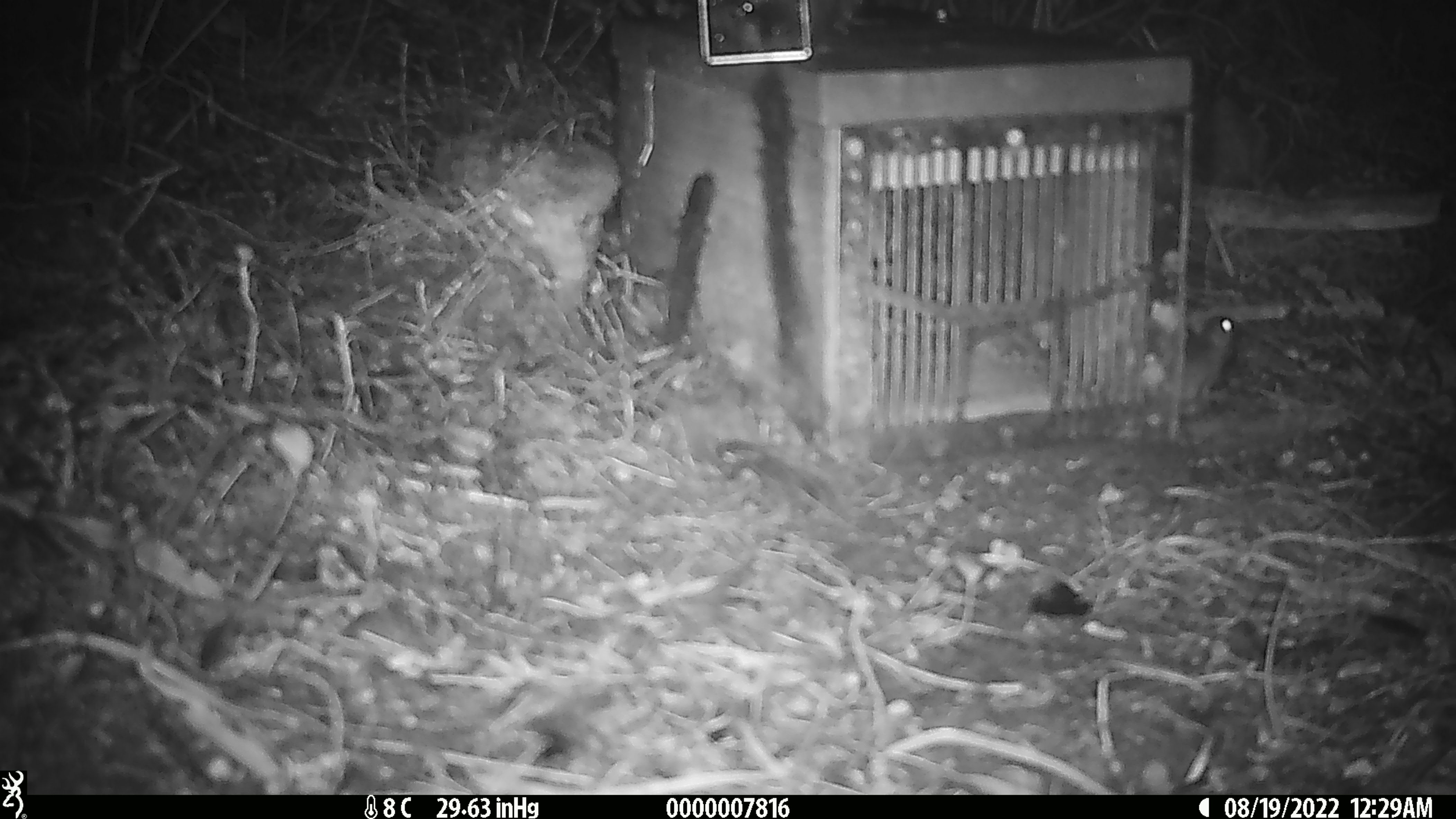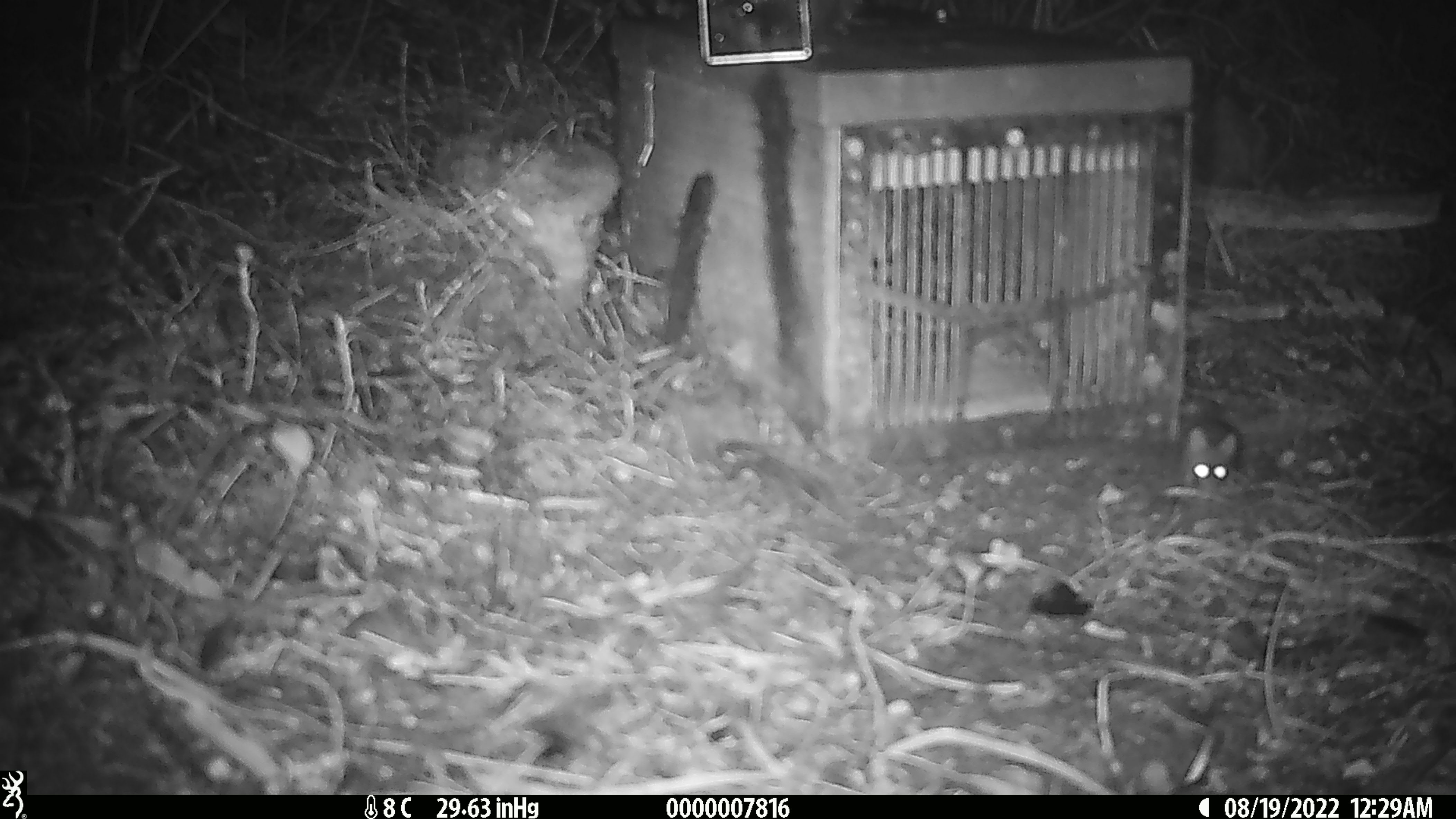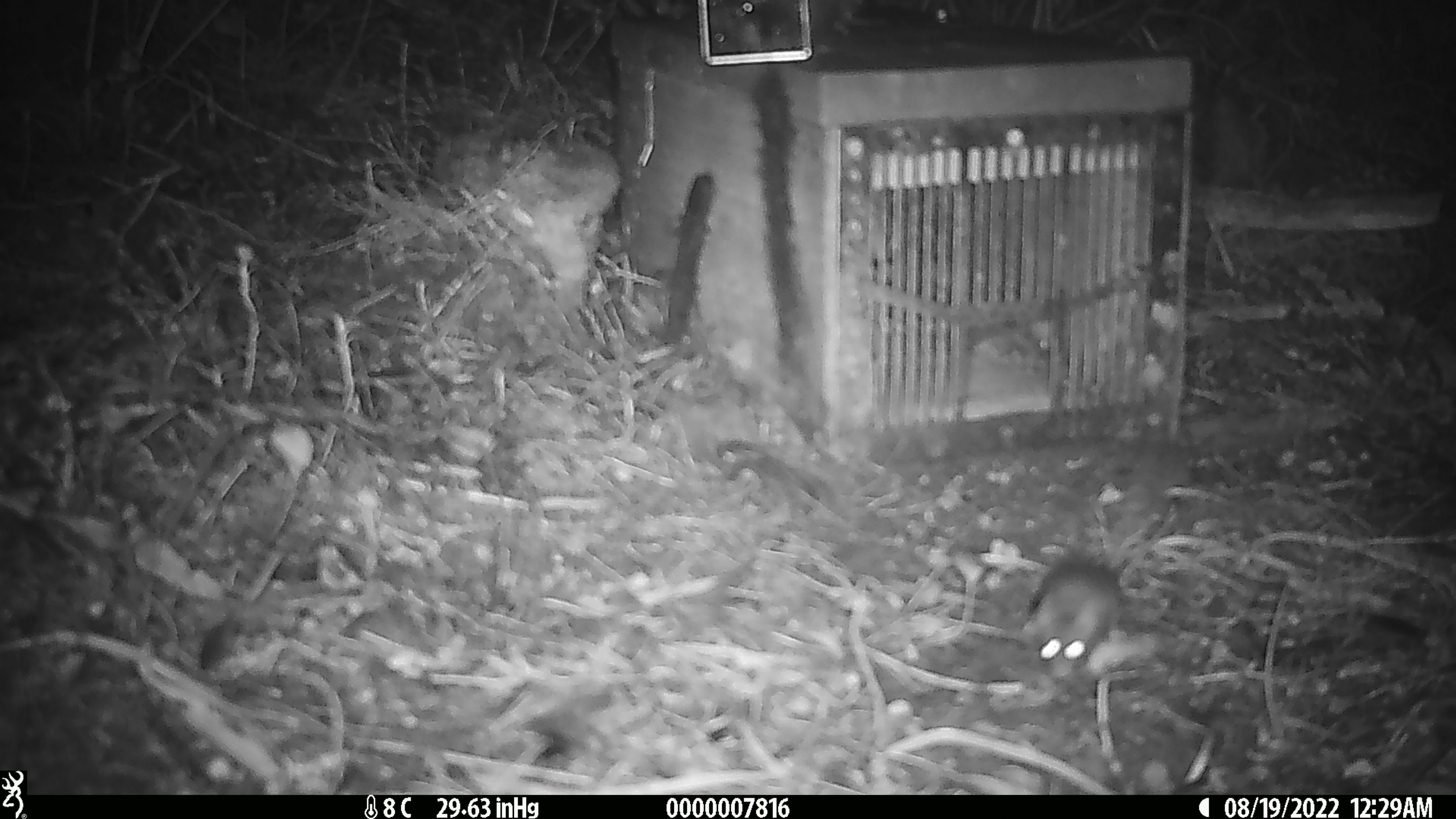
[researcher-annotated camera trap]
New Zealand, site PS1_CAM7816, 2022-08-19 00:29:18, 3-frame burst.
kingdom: Animalia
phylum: Chordata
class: Mammalia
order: Rodentia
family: Muridae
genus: Mus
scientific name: Mus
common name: mouse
Mouse (Mus).